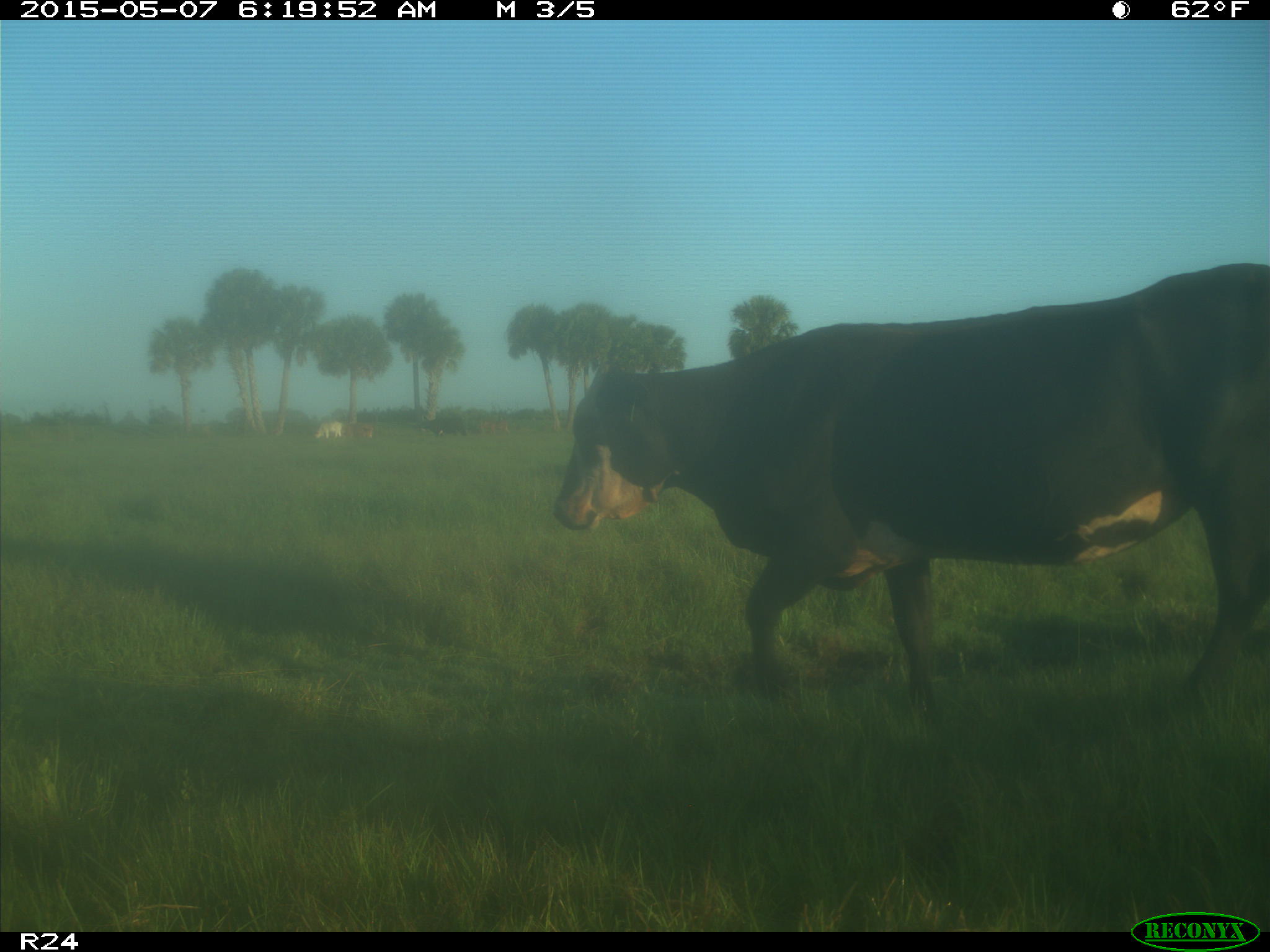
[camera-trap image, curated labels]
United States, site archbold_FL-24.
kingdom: Animalia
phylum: Chordata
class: Mammalia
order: Artiodactyla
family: Bovidae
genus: Bos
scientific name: Bos taurus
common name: domestic cow